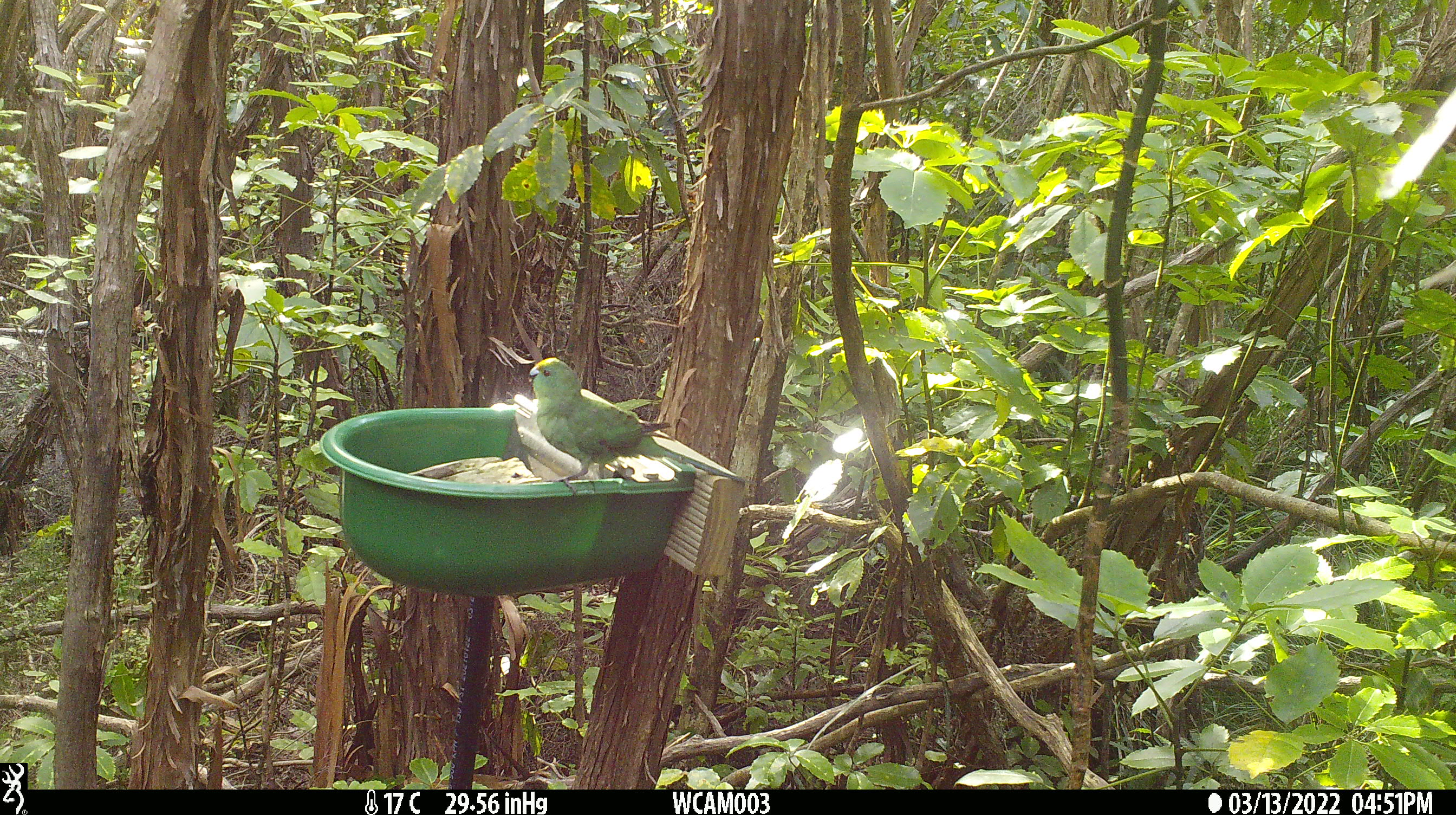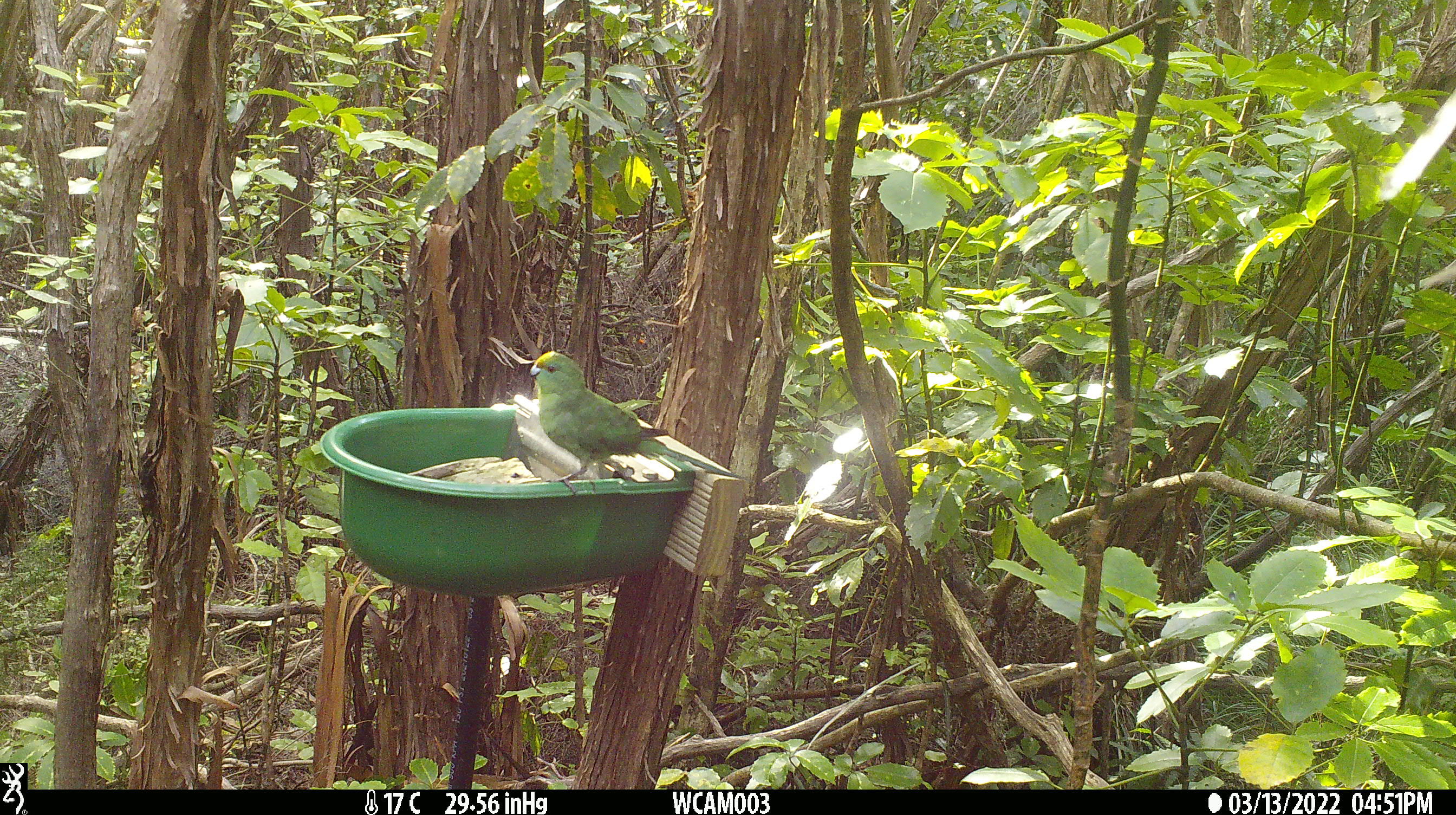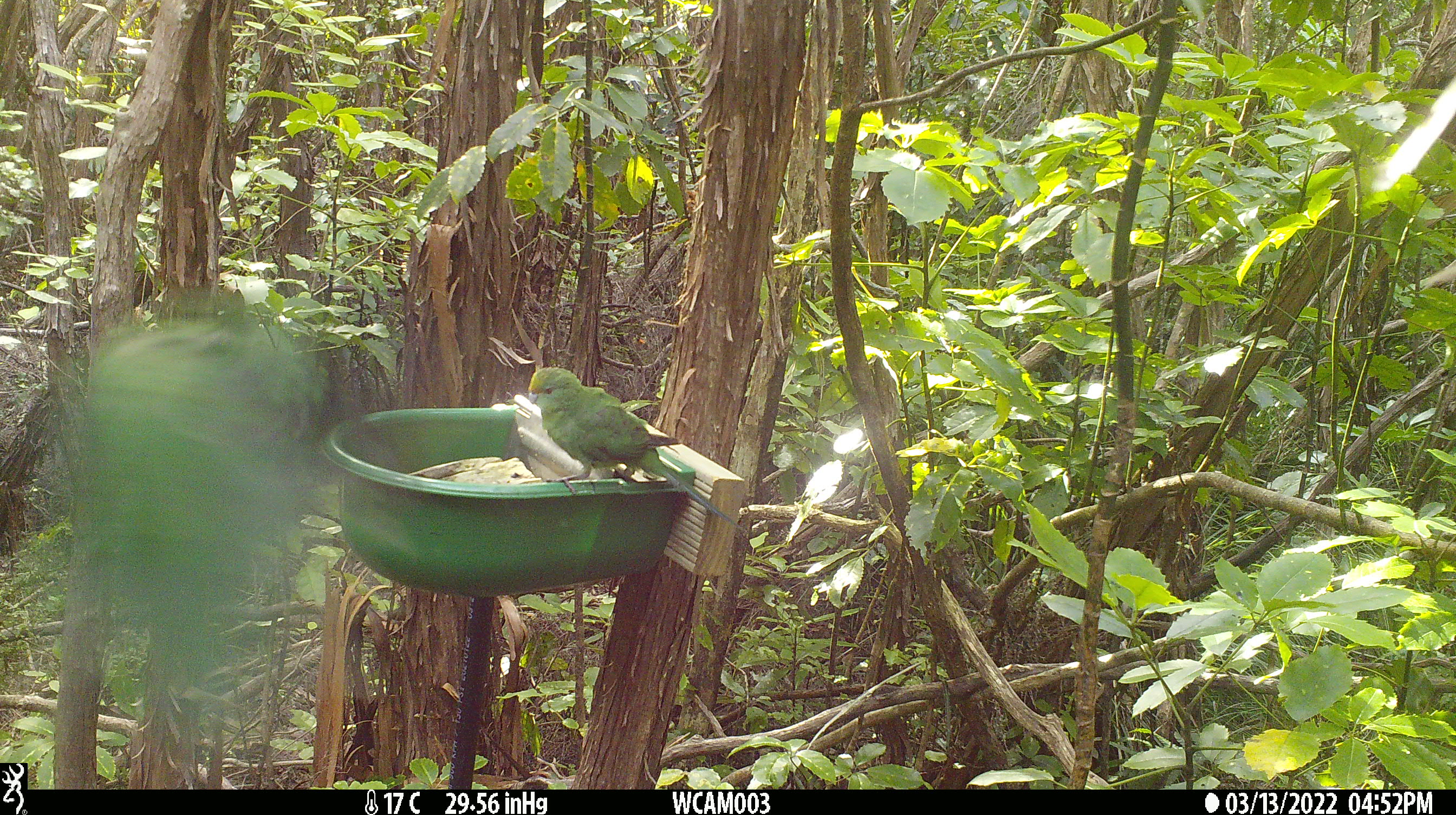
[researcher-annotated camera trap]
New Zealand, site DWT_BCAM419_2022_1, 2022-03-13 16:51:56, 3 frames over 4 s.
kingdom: Animalia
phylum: Chordata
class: Aves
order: Psittaciformes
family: Psittaculidae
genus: Cyanoramphus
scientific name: Cyanoramphus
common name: parakeet